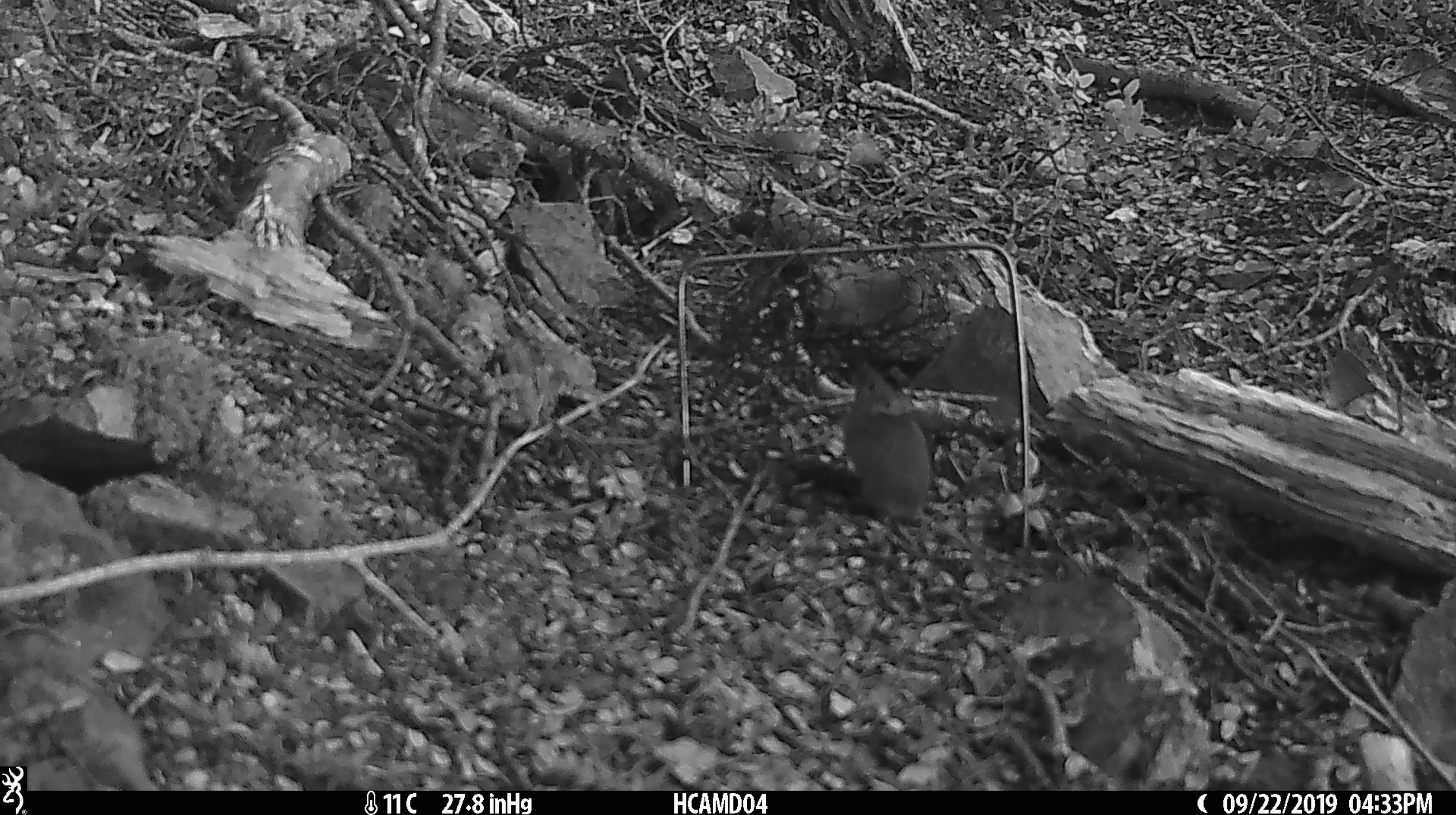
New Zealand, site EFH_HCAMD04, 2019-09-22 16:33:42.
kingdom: Animalia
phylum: Chordata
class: Mammalia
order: Rodentia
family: Muridae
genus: Mus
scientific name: Mus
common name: mouse